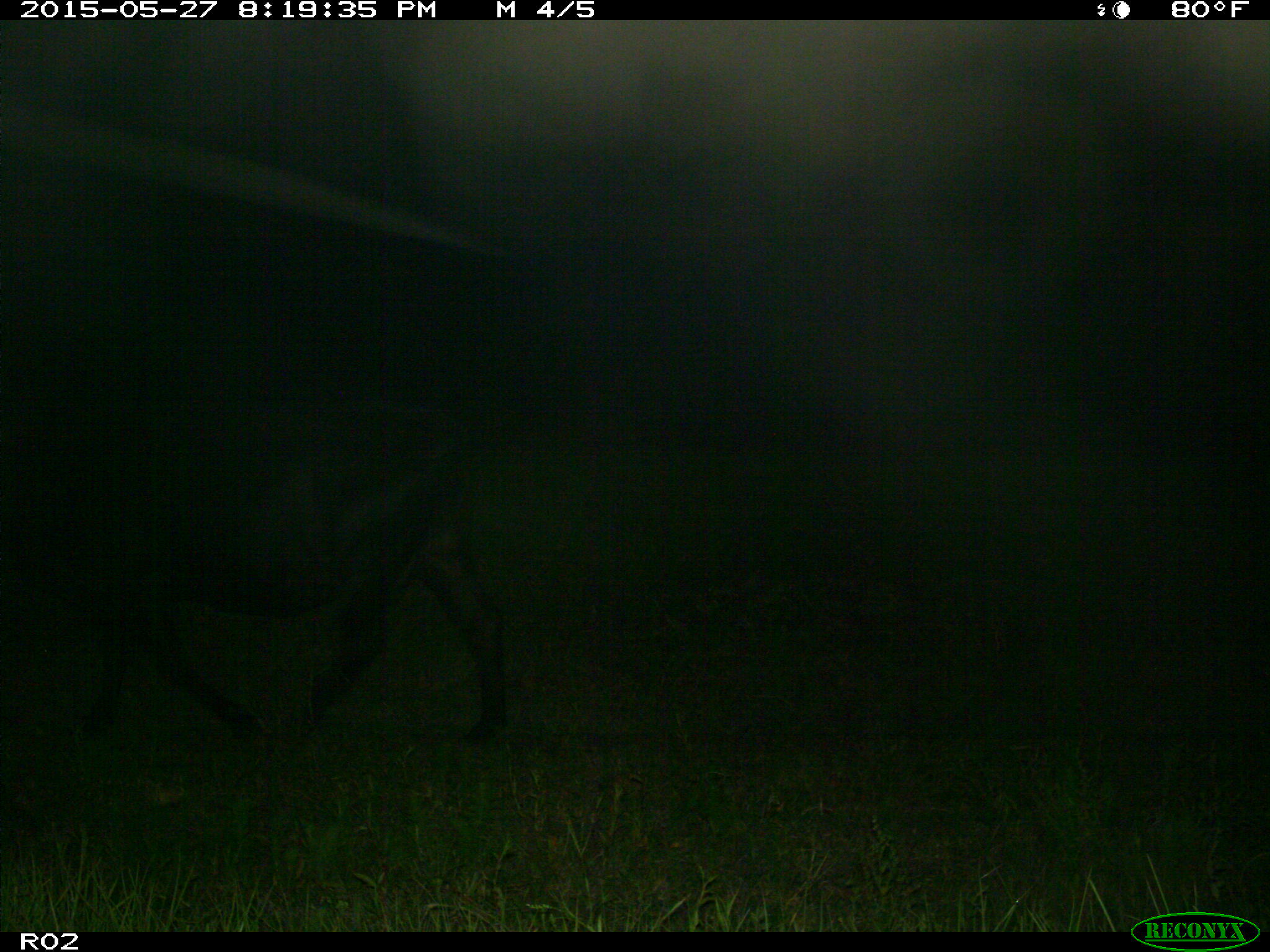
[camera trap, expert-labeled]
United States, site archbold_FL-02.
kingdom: Animalia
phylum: Chordata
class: Mammalia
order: Artiodactyla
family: Bovidae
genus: Bos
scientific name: Bos taurus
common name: domestic cow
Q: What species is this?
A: Bos taurus (domestic cow).